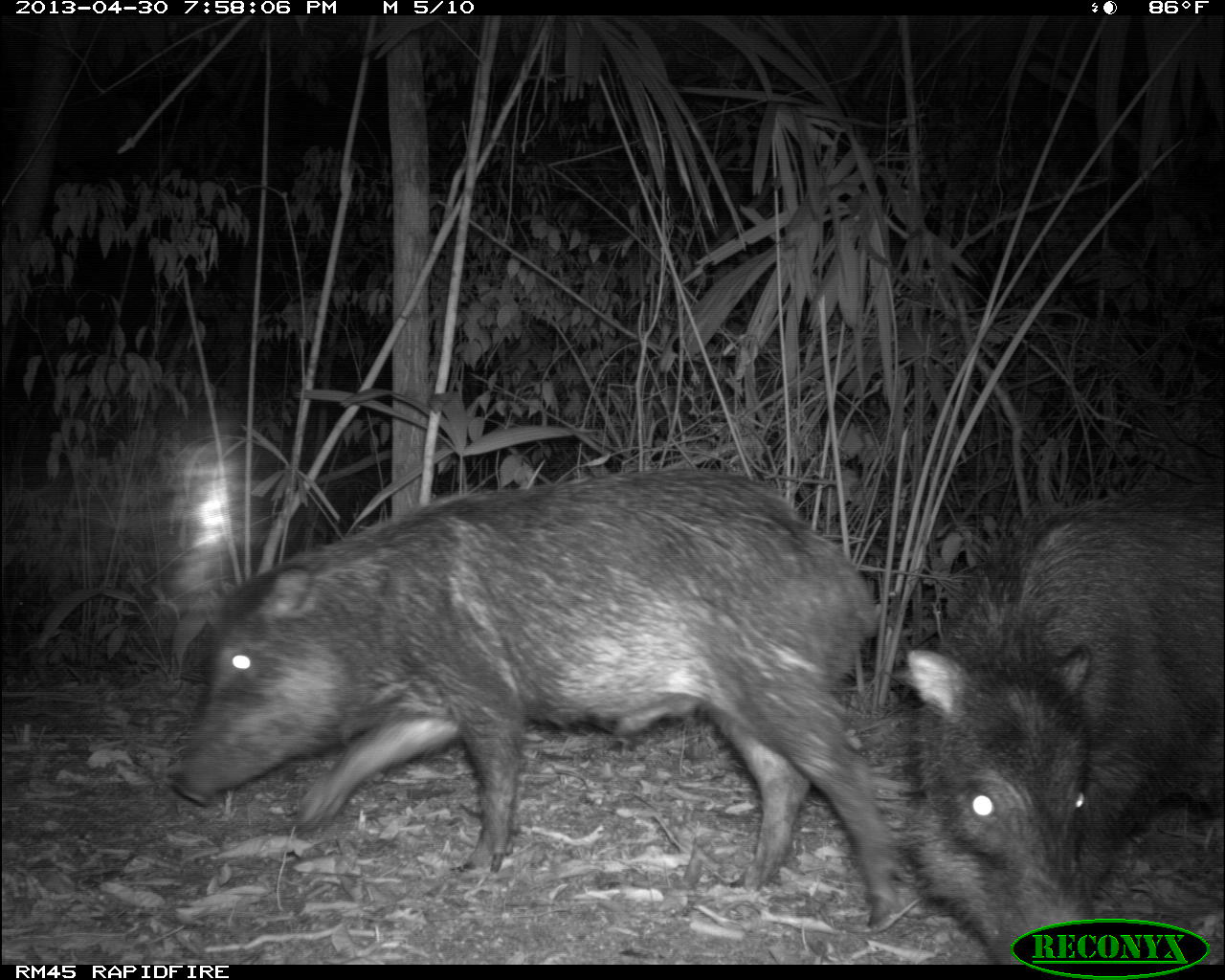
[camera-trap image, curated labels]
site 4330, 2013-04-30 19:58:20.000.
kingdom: Animalia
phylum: Chordata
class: Mammalia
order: Artiodactyla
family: Tayassuidae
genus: Tayassu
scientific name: Tayassu pecari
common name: white-lipped peccary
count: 6